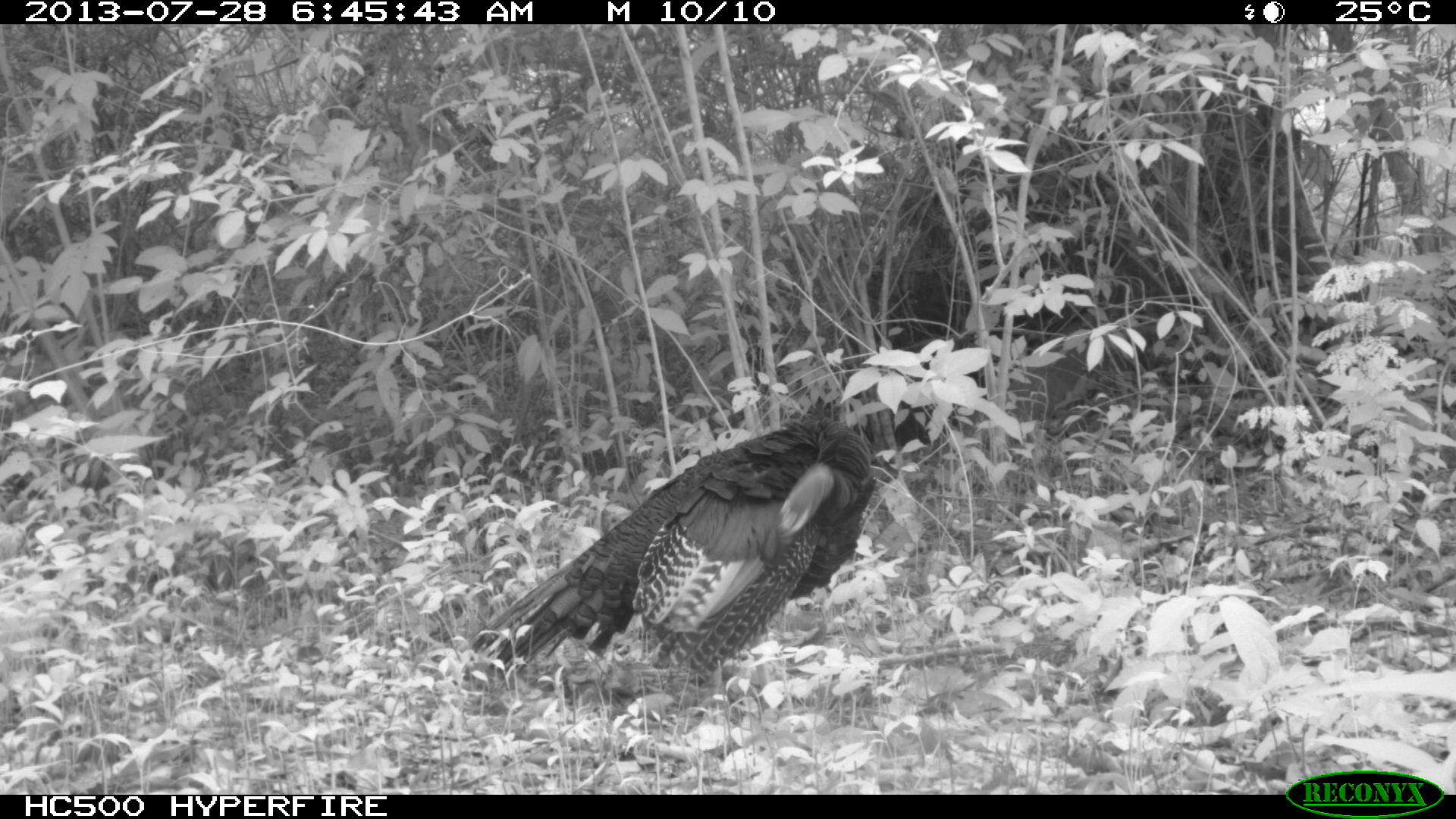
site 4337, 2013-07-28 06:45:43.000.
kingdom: Animalia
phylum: Chordata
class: Aves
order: Galliformes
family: Phasianidae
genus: Meleagris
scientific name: Meleagris ocellata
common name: ocellated turkey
Meleagris ocellata (ocellated turkey), count 1.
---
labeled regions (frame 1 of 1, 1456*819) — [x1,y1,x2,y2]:
meleagris ocellata: [472,413,876,681]